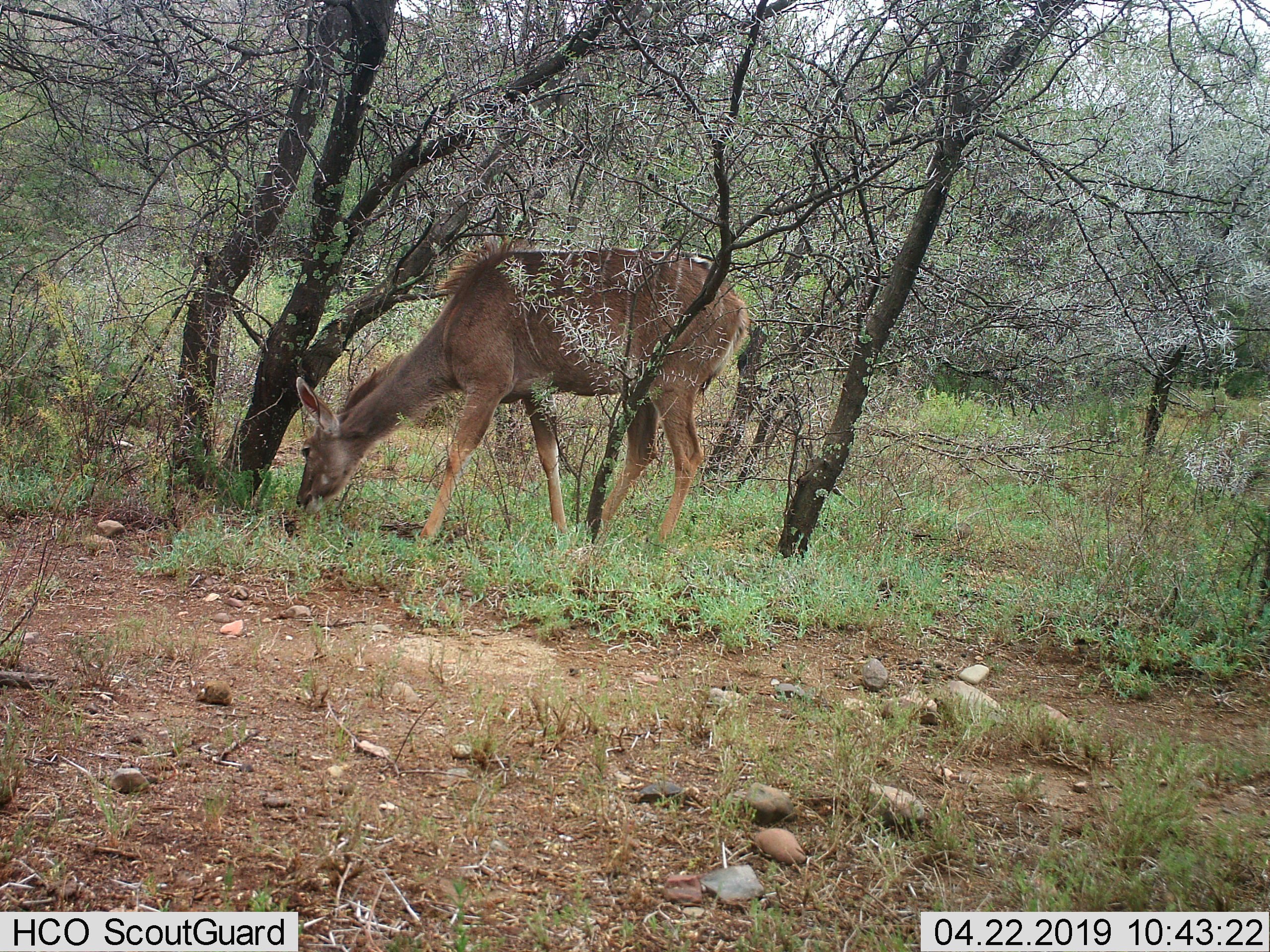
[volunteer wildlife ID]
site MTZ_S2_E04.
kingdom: Animalia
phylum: Chordata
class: Mammalia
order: Artiodactyla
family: Bovidae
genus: Tragelaphus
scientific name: Tragelaphus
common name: kudu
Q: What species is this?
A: Kudu (Tragelaphus).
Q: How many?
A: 1.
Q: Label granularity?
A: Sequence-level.